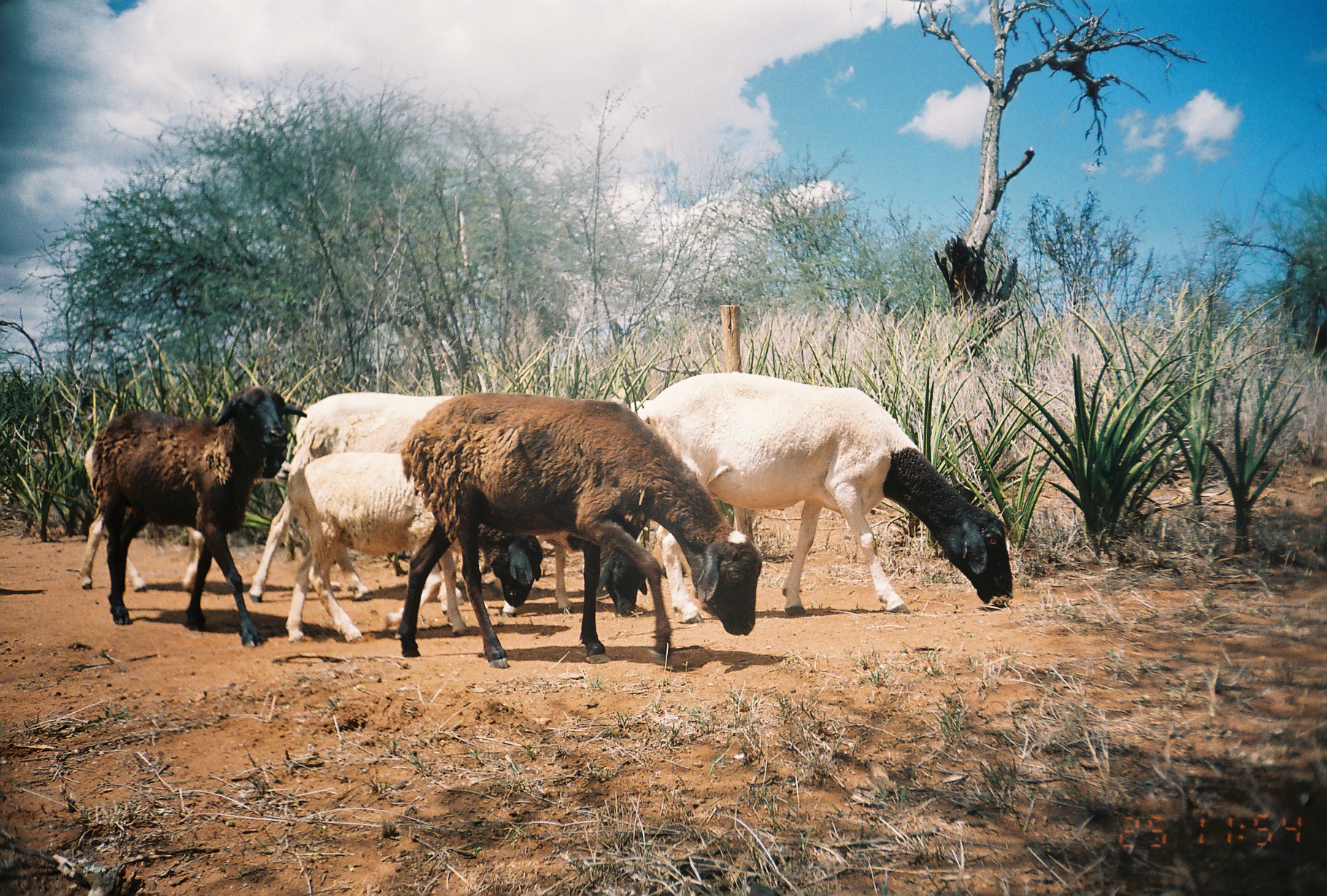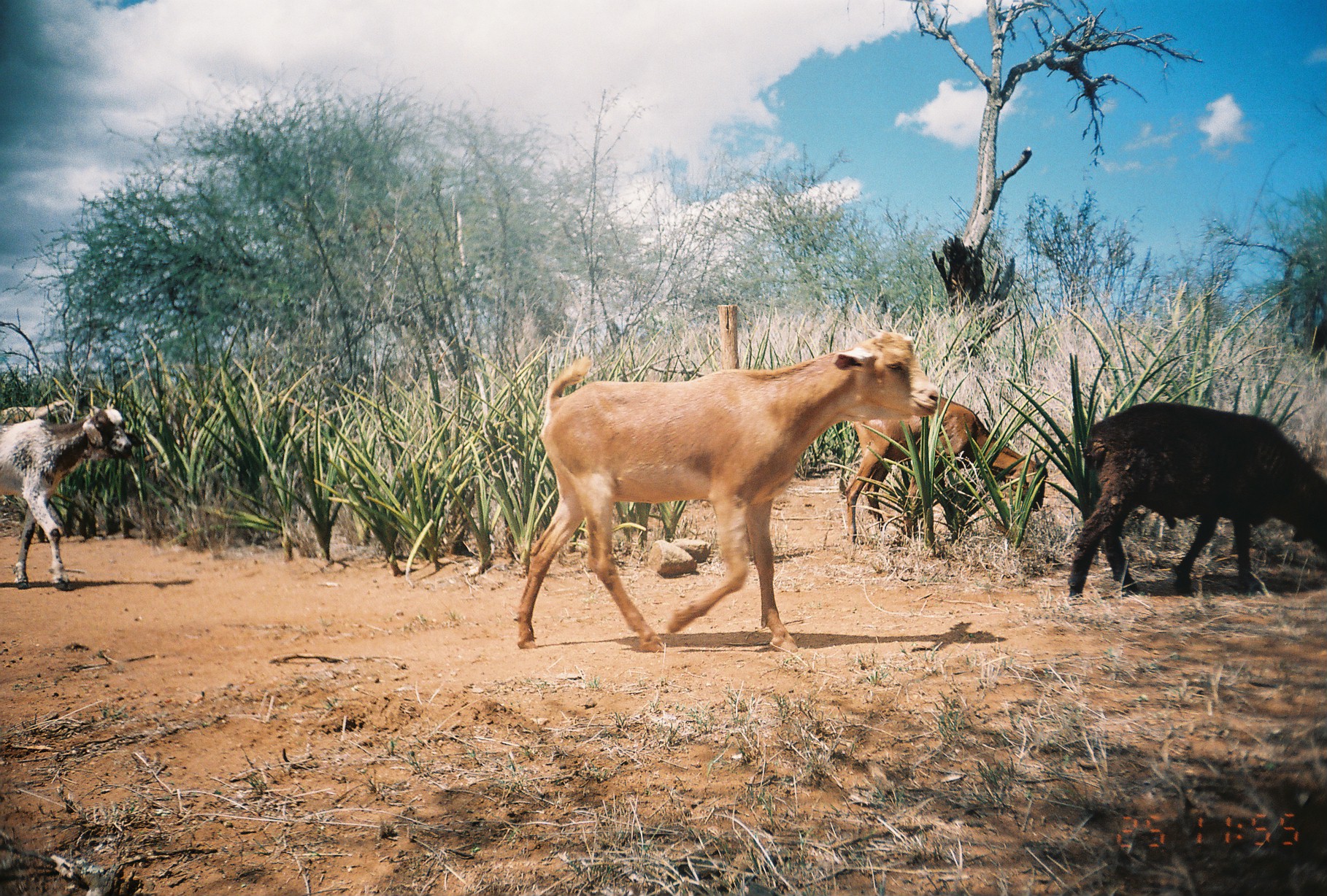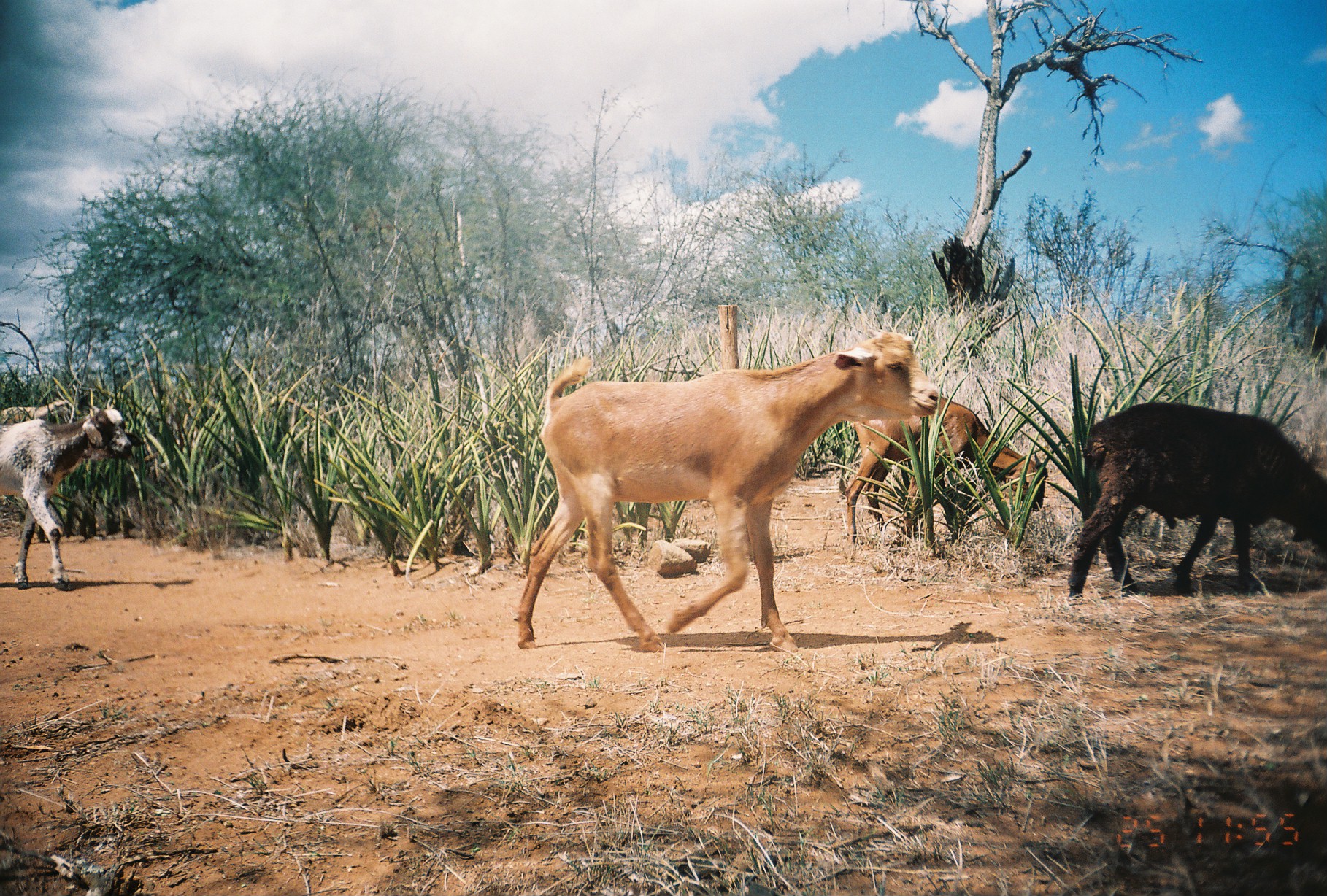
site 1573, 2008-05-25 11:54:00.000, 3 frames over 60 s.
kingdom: Animalia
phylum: Chordata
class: Mammalia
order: Artiodactyla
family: Bovidae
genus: Ovis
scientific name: Ovis aries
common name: domestic sheep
Ovis aries (domestic sheep), count 6.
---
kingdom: Animalia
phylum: Chordata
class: Mammalia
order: Artiodactyla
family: Bovidae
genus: Capra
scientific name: Capra aegagrus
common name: wild goat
Capra aegagrus (wild goat), count 4.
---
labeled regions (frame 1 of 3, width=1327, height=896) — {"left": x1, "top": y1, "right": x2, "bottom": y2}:
ovis aries: {"left": 395, "top": 388, "right": 764, "bottom": 669}; {"left": 642, "top": 370, "right": 1013, "bottom": 624}; {"left": 88, "top": 385, "right": 308, "bottom": 646}; {"left": 281, "top": 447, "right": 544, "bottom": 643}; {"left": 248, "top": 390, "right": 454, "bottom": 605}; {"left": 78, "top": 443, "right": 291, "bottom": 591}; {"left": 502, "top": 519, "right": 649, "bottom": 618}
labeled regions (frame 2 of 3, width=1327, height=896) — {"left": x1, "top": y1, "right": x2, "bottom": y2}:
capra aegagrus: {"left": 512, "top": 329, "right": 939, "bottom": 652}; {"left": 1067, "top": 401, "right": 1327, "bottom": 596}; {"left": 843, "top": 396, "right": 1048, "bottom": 548}; {"left": 0, "top": 398, "right": 143, "bottom": 587}; {"left": 0, "top": 396, "right": 76, "bottom": 421}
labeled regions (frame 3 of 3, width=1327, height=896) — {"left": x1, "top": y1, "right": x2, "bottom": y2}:
ovis aries: {"left": 512, "top": 329, "right": 940, "bottom": 655}; {"left": 1065, "top": 401, "right": 1327, "bottom": 597}; {"left": 843, "top": 395, "right": 1048, "bottom": 543}; {"left": 0, "top": 398, "right": 142, "bottom": 591}; {"left": 0, "top": 398, "right": 79, "bottom": 421}